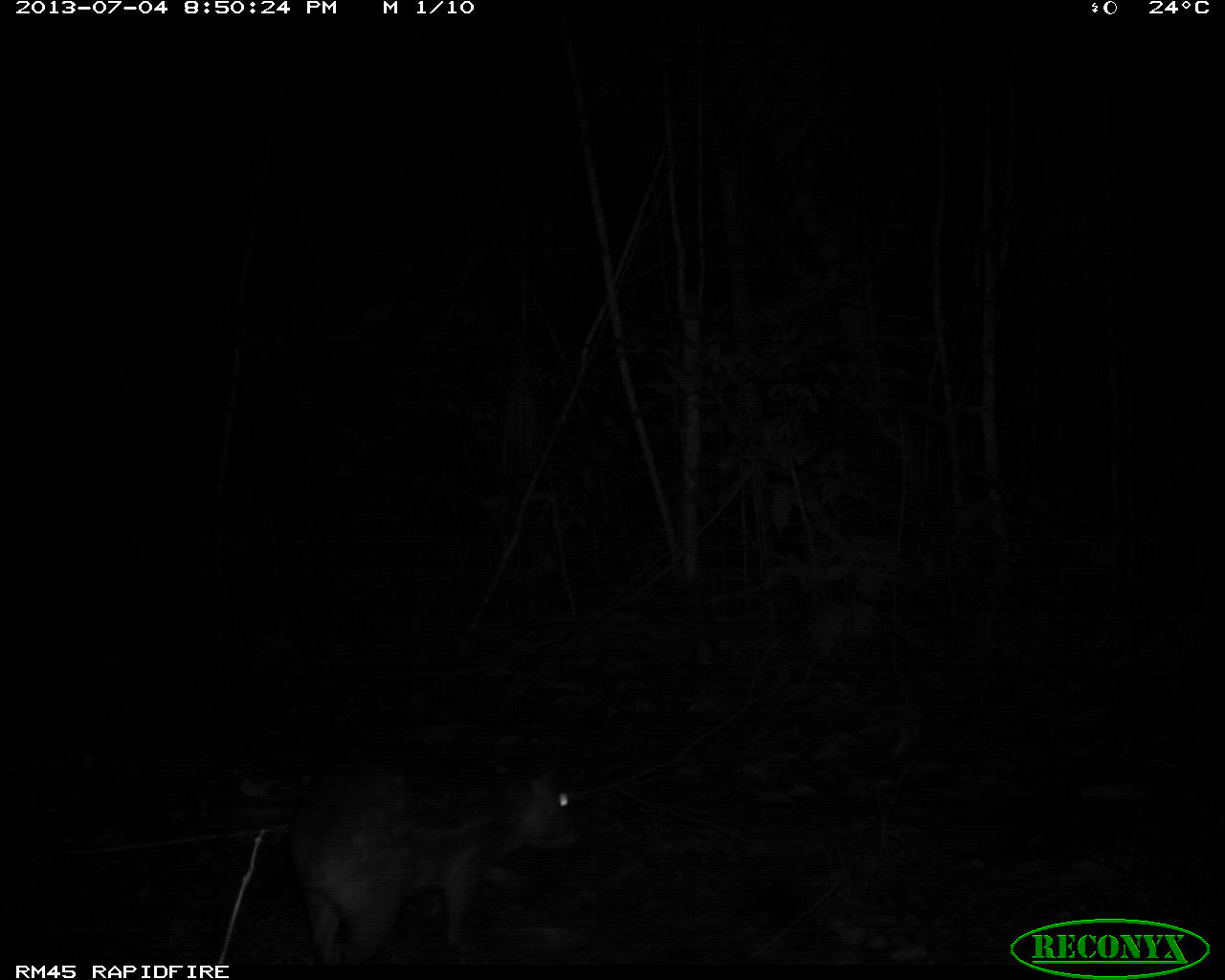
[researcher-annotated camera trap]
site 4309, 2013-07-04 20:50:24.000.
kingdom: Animalia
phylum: Chordata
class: Mammalia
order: Rodentia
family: Cuniculidae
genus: Cuniculus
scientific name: Cuniculus paca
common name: lowland paca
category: agouti paca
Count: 1.